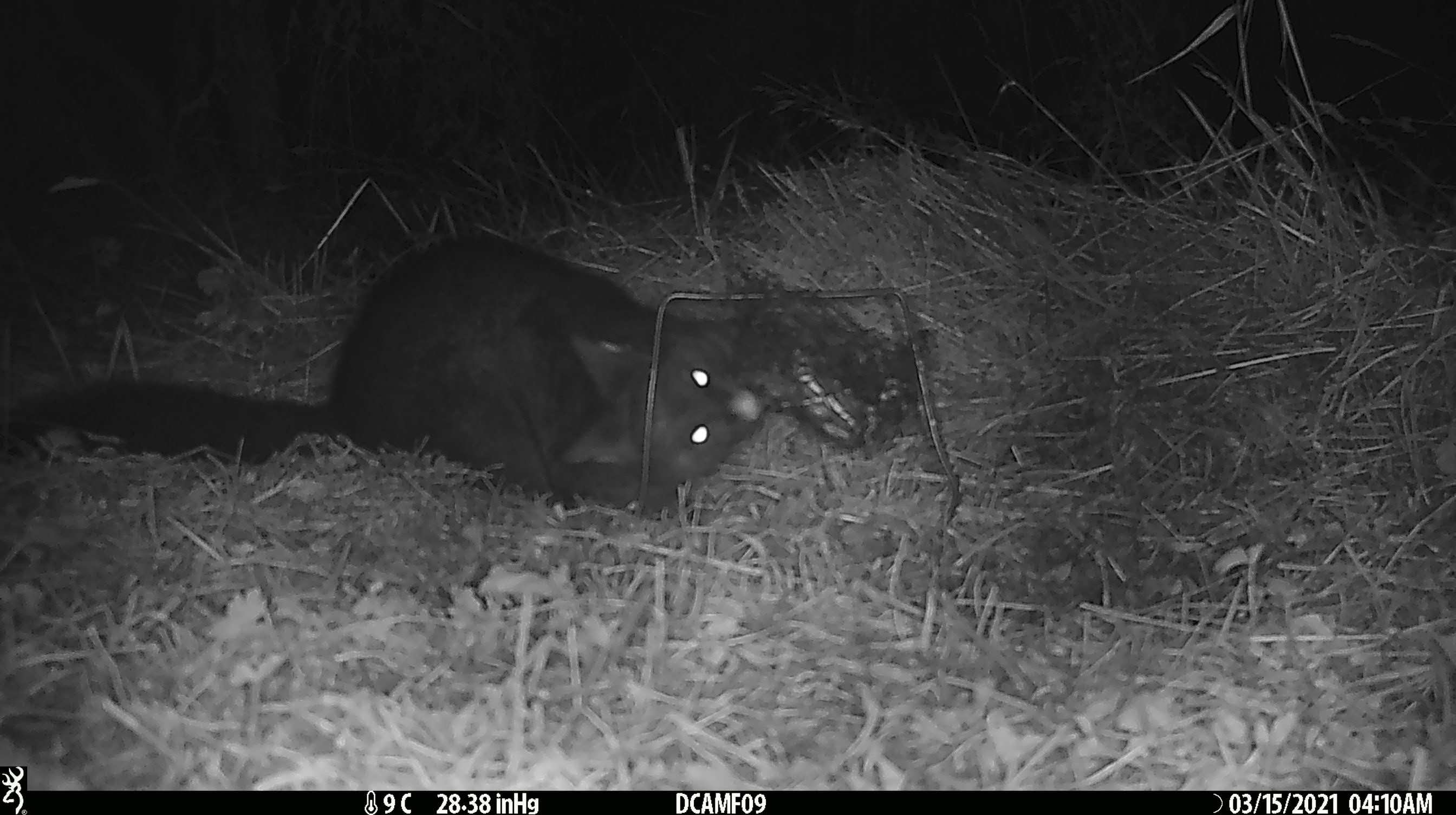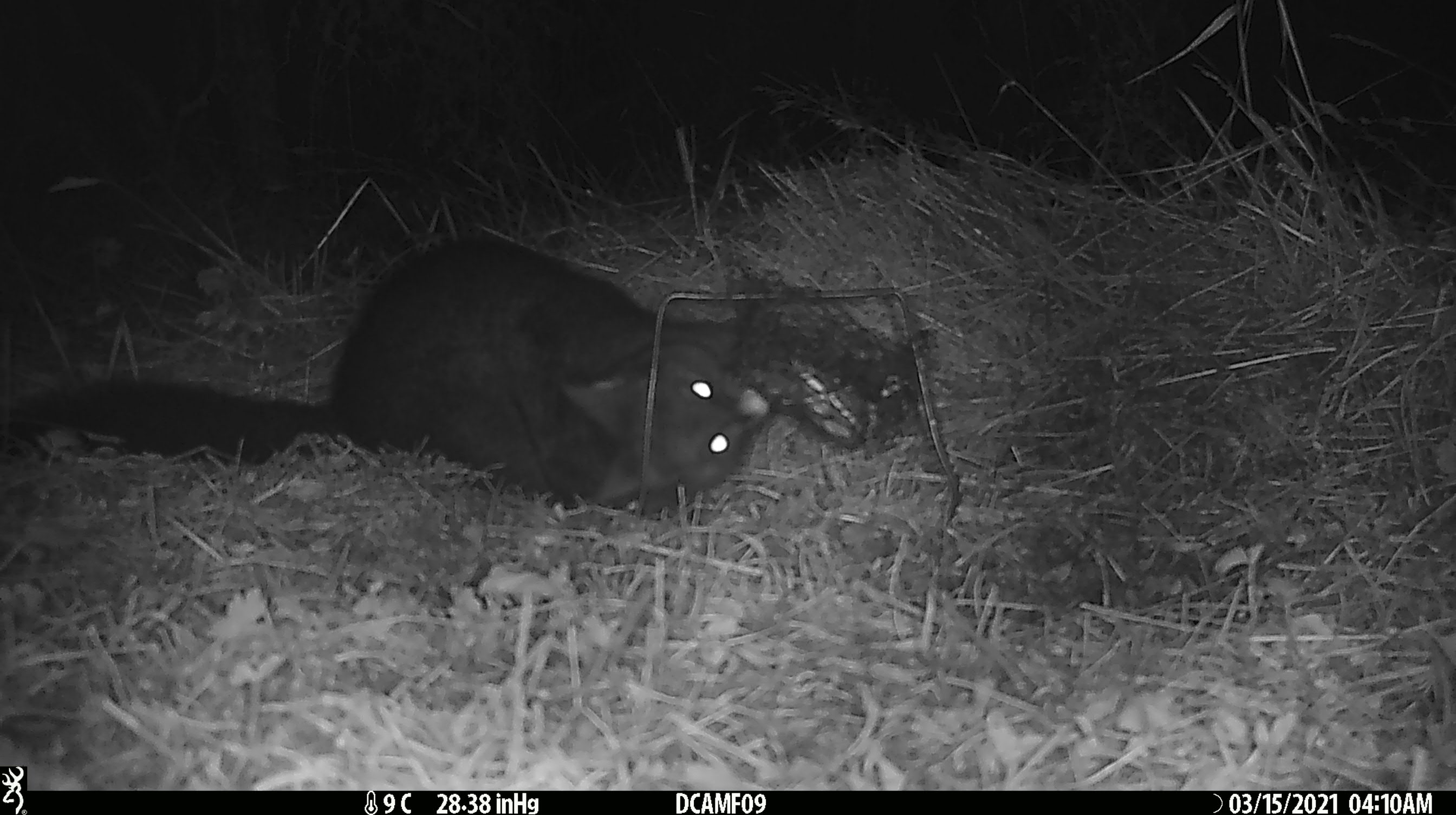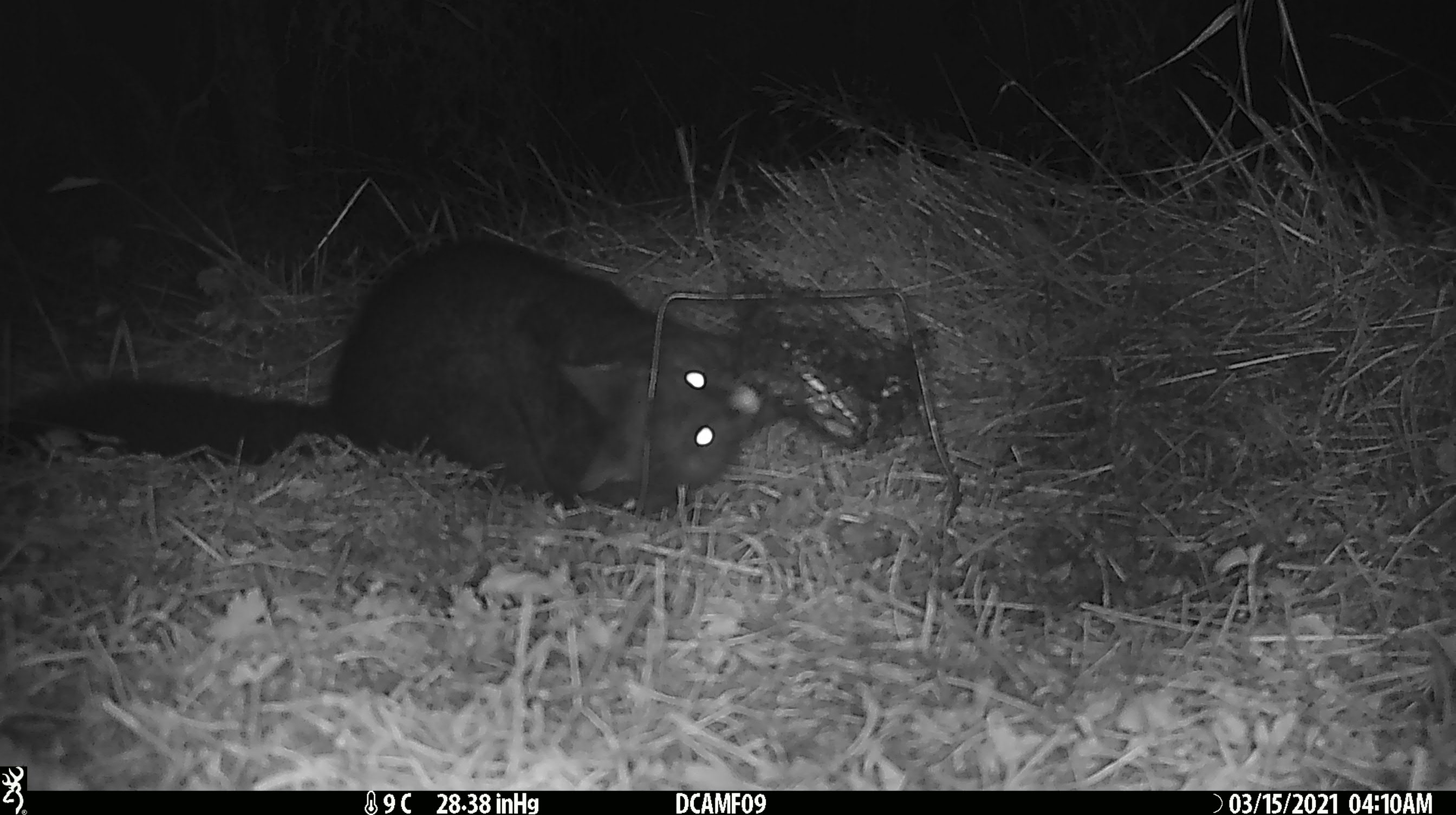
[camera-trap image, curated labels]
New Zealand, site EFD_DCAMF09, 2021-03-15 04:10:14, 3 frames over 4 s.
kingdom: Animalia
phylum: Chordata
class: Mammalia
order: Diprotodontia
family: Phalangeridae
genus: Trichosurus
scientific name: Trichosurus vulpecula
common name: common brushtail possum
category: possum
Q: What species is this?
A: Possum (common brushtail possum) (Trichosurus vulpecula).